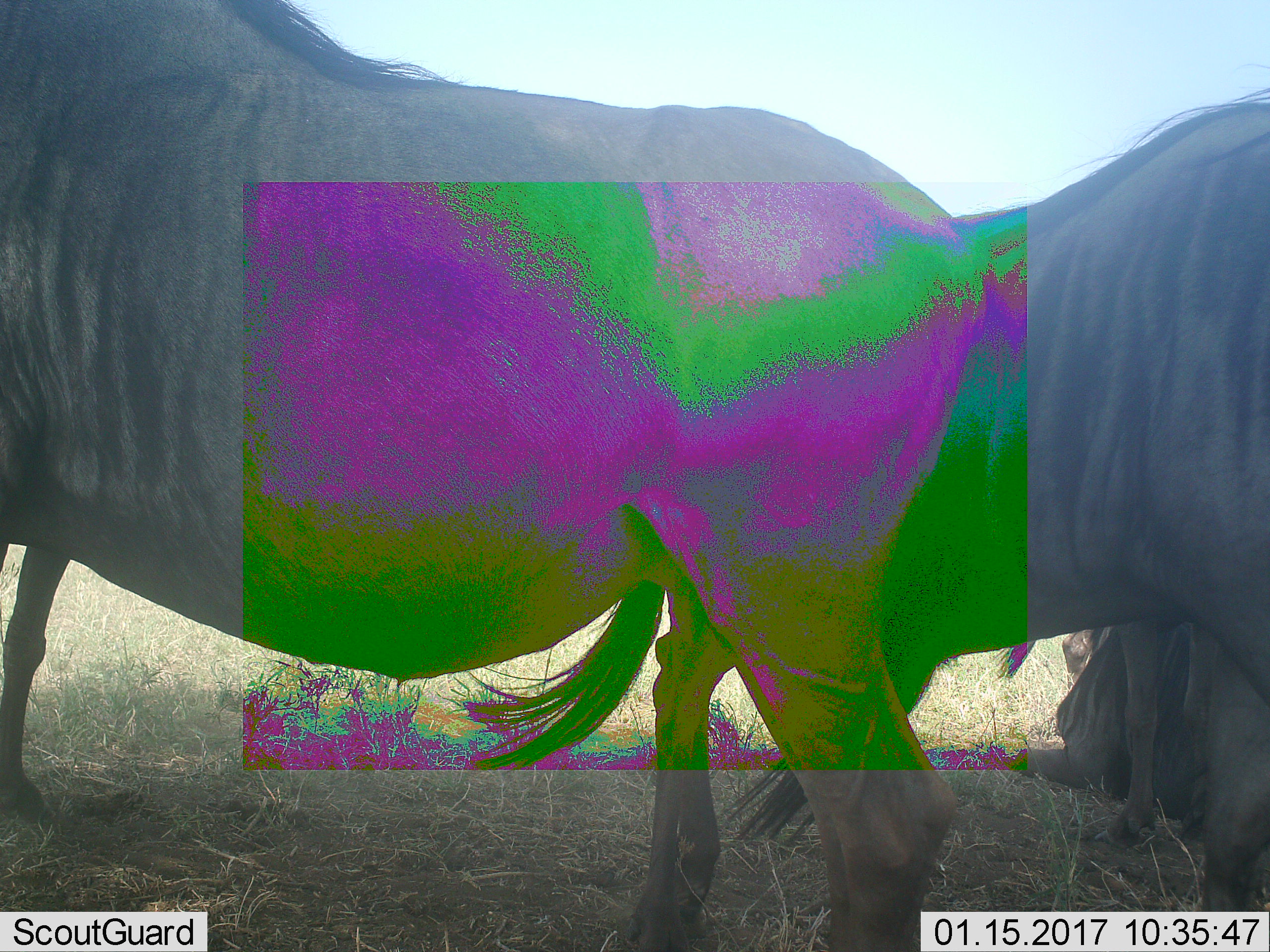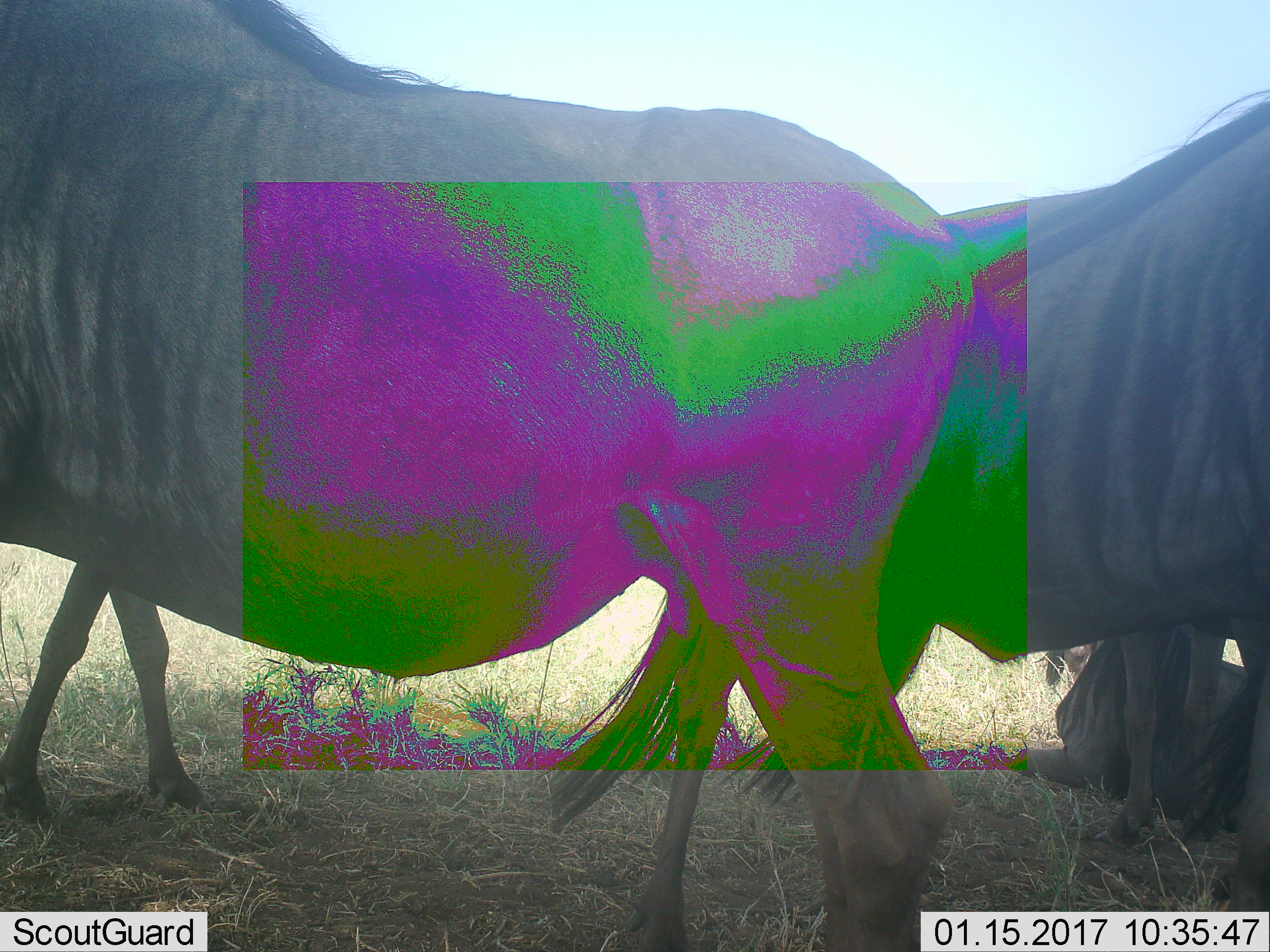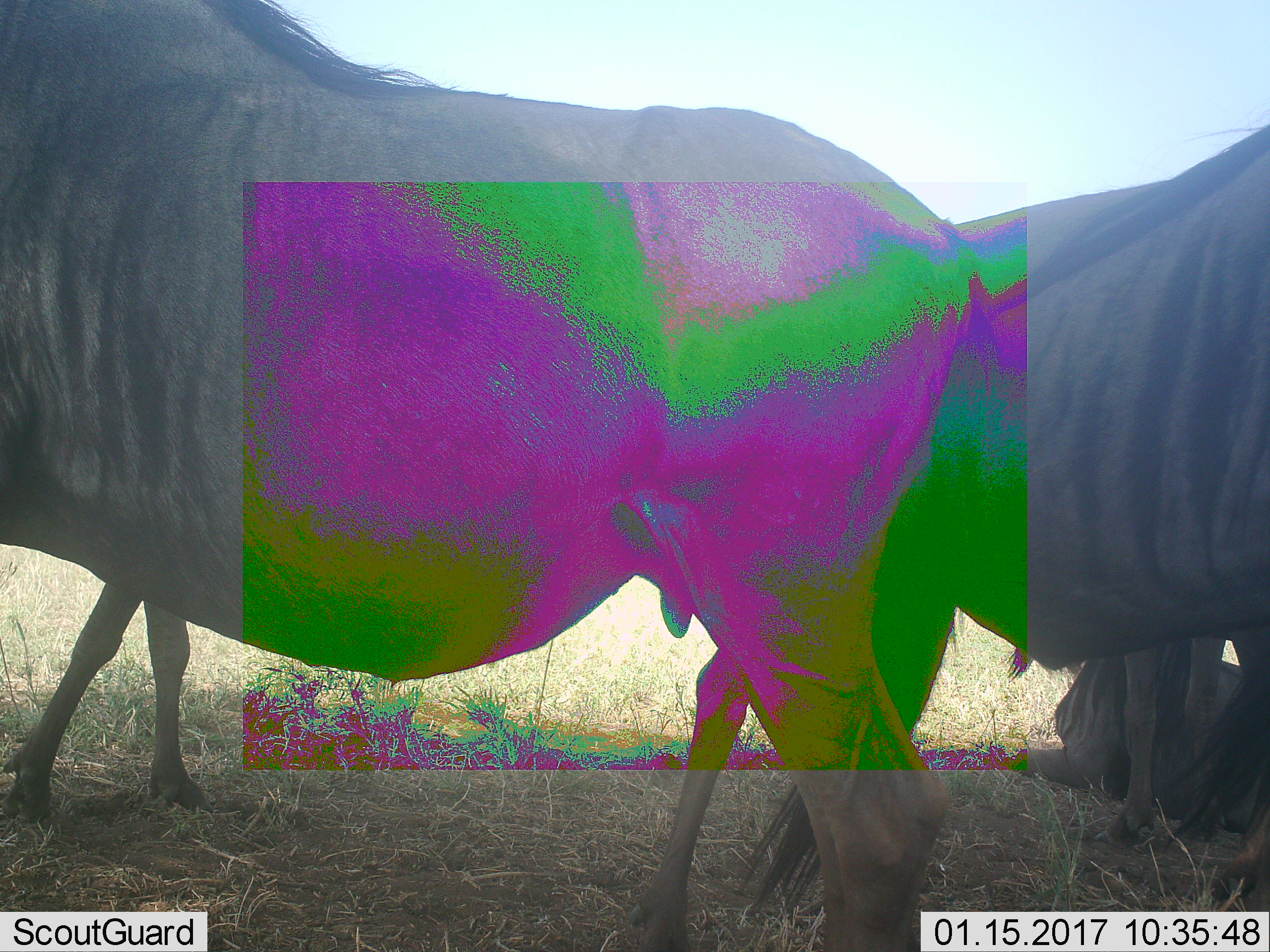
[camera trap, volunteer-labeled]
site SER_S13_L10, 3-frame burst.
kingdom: Animalia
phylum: Chordata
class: Mammalia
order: Artiodactyla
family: Bovidae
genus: Connochaetes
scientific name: Connochaetes taurinus taurinus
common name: blue wildebeest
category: wildebeestblue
Wildebeestblue (blue wildebeest) (Connochaetes taurinus taurinus), count 3. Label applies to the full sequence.